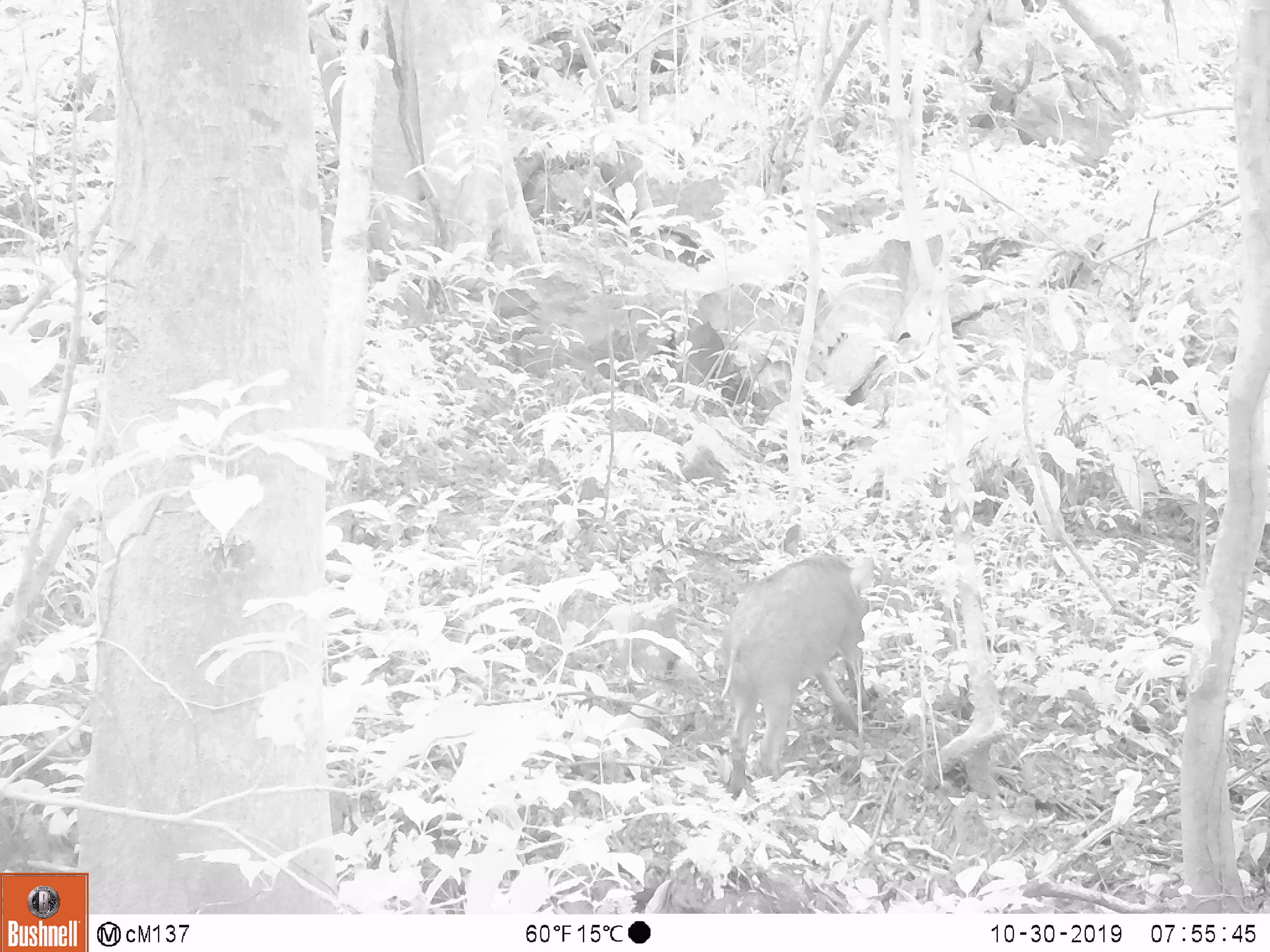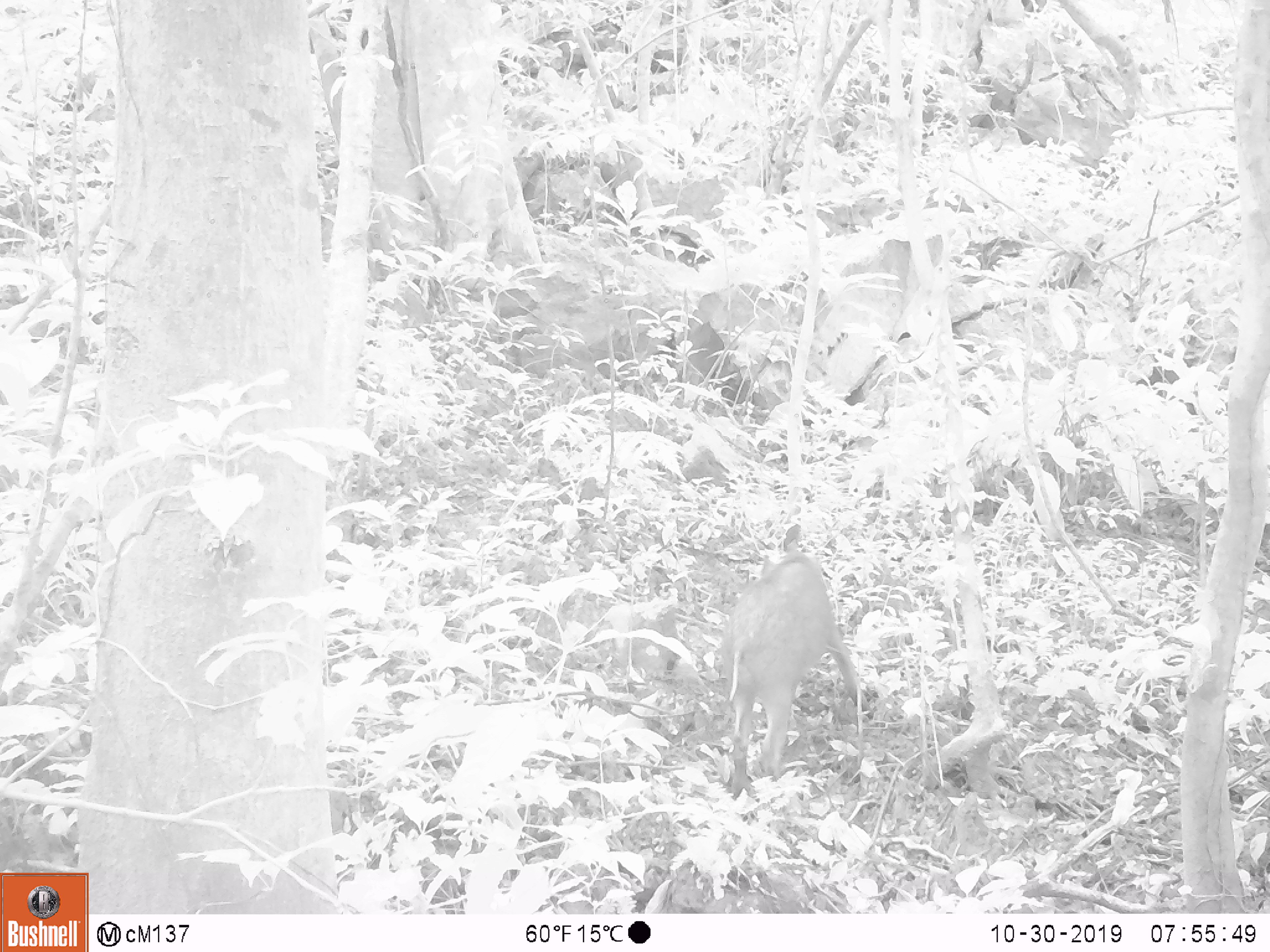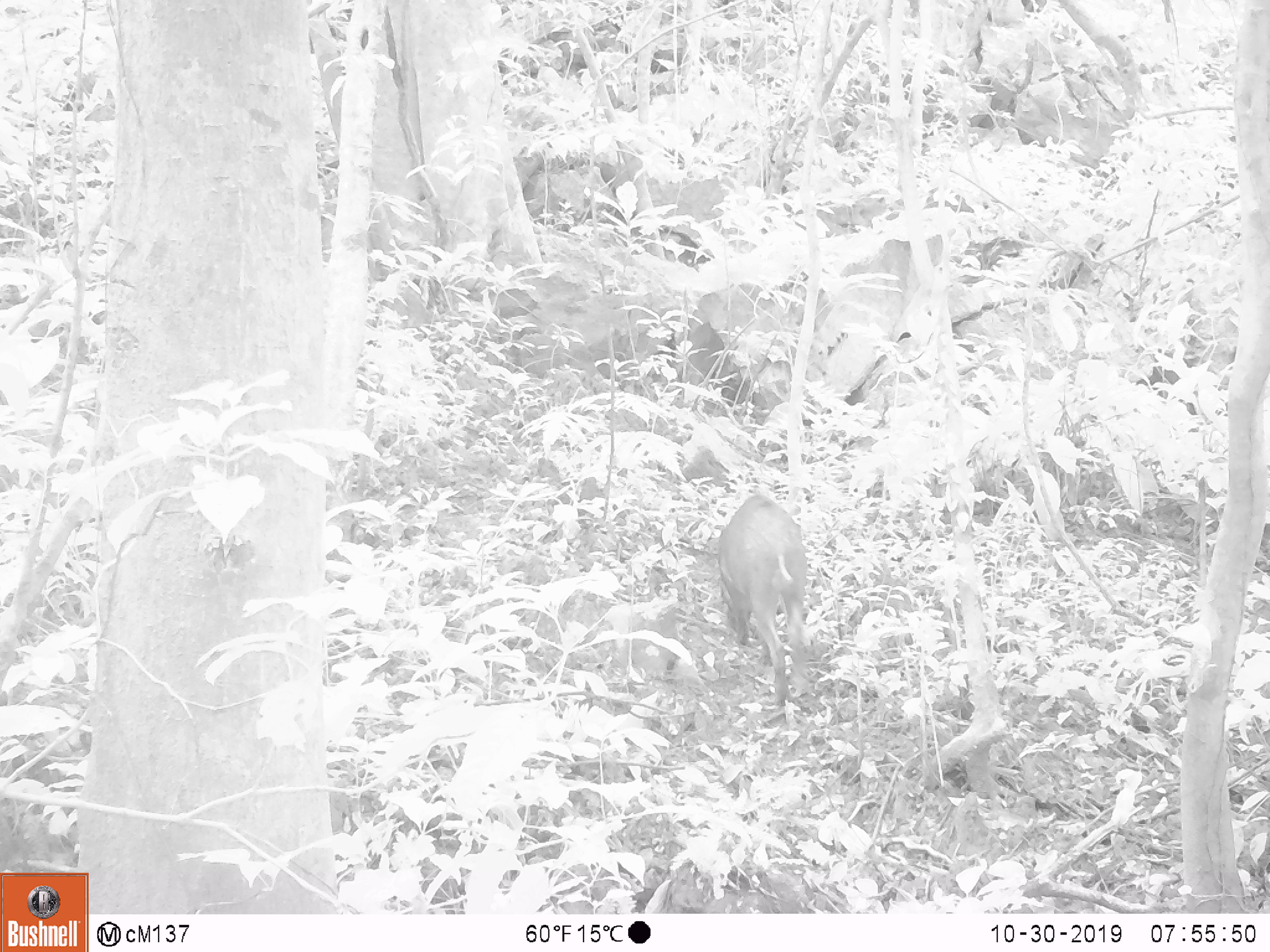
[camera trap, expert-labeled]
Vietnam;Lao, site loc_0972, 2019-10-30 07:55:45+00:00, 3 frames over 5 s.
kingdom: Animalia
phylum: Chordata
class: Mammalia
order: Artiodactyla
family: Suidae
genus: Sus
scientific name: Sus scrofa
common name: eurasian wild pig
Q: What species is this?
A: Eurasian wild pig (Sus scrofa).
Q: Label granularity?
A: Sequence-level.